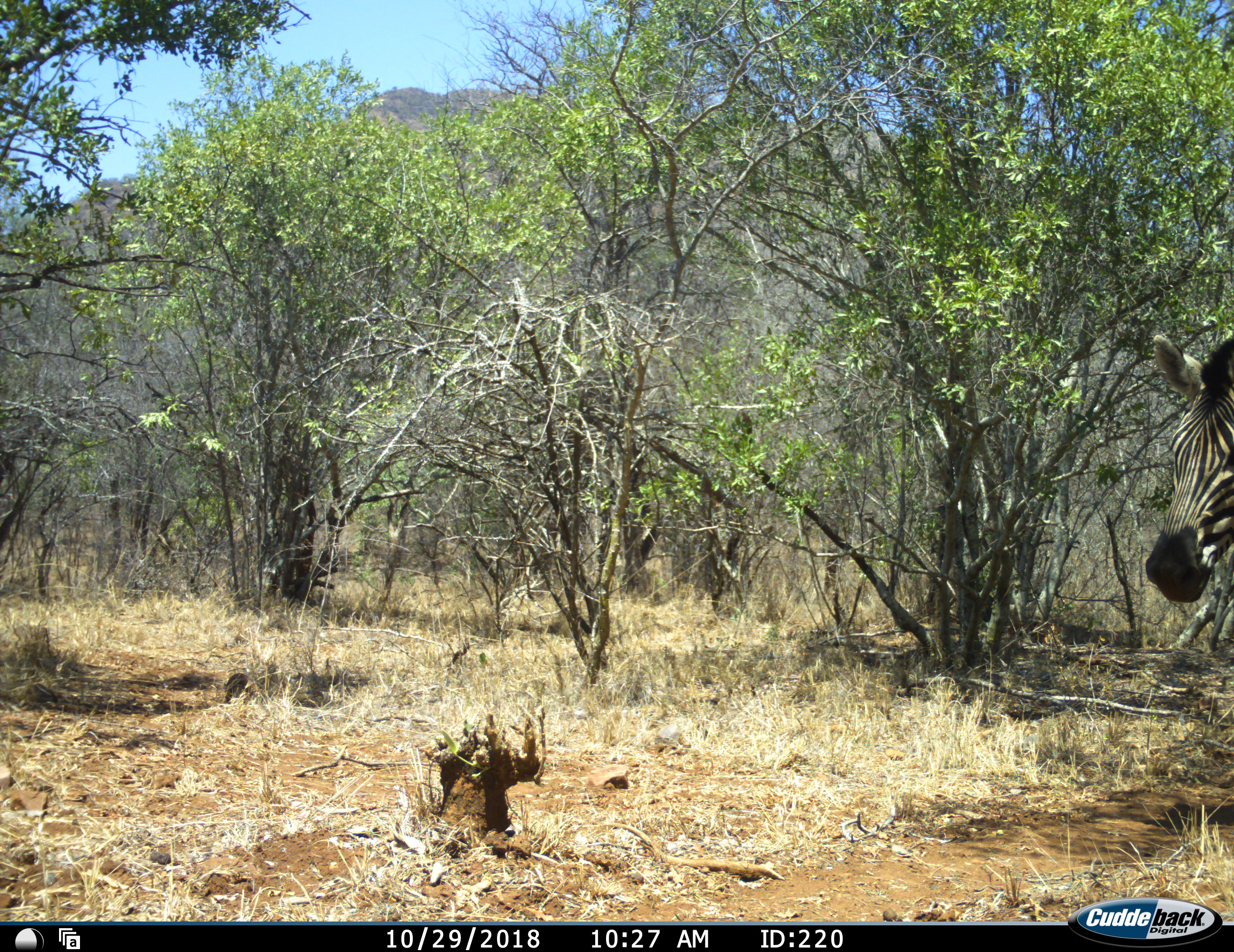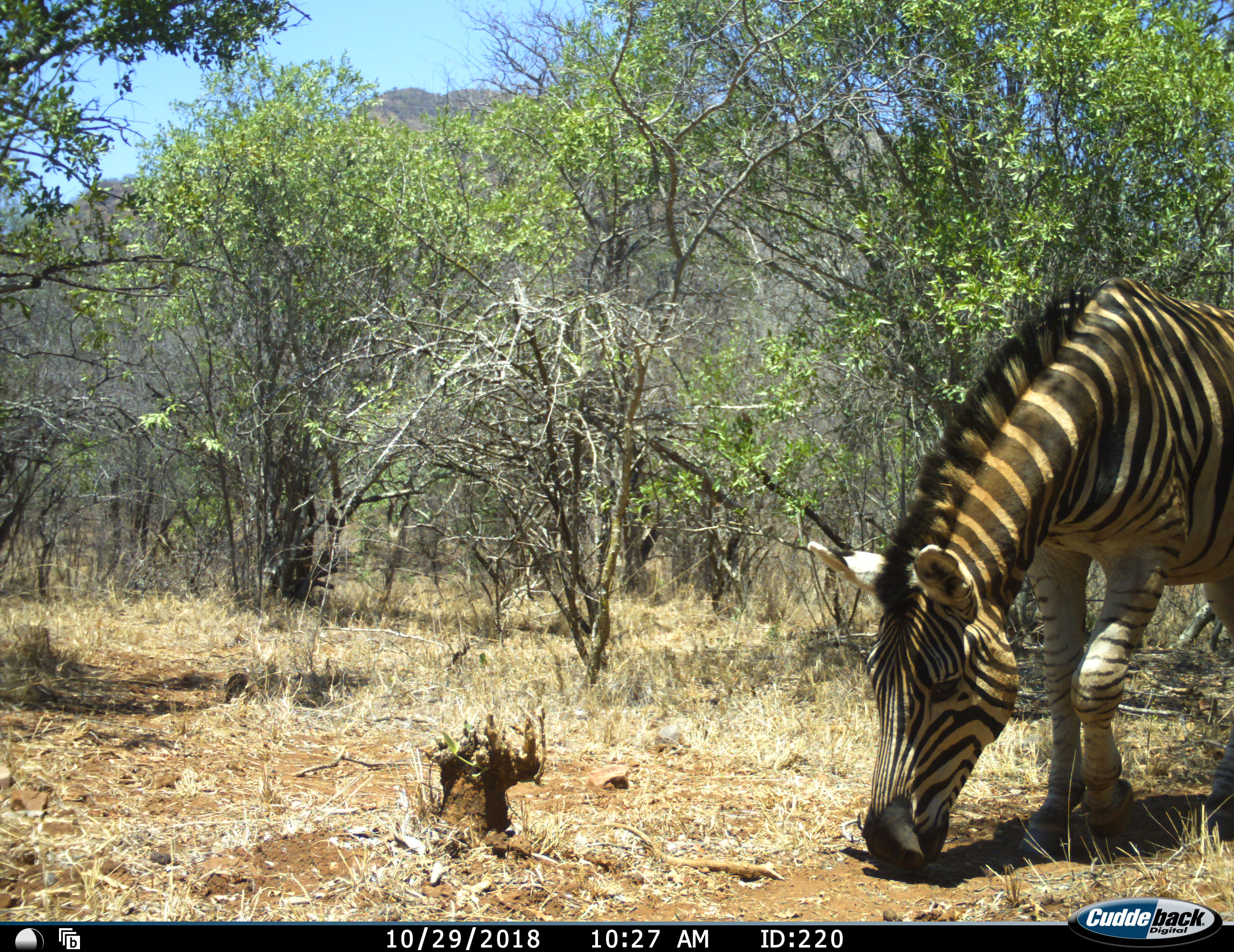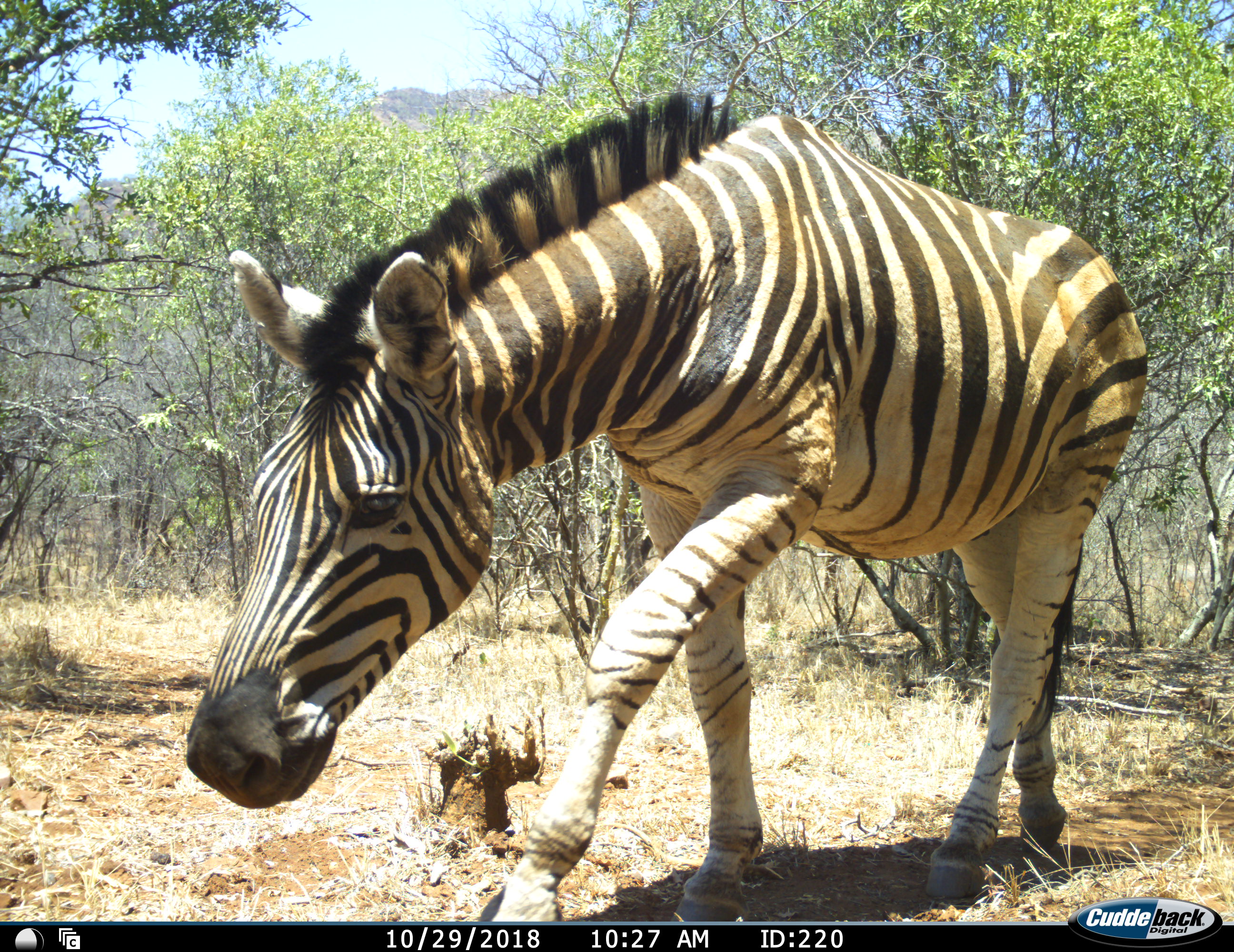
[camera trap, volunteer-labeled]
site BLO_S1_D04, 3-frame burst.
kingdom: Animalia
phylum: Chordata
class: Mammalia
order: Perissodactyla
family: Equidae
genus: Equus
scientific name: Equus quagga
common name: plains zebra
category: zebraplains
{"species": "zebraplains (plains zebra) (Equus quagga)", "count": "1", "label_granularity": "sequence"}